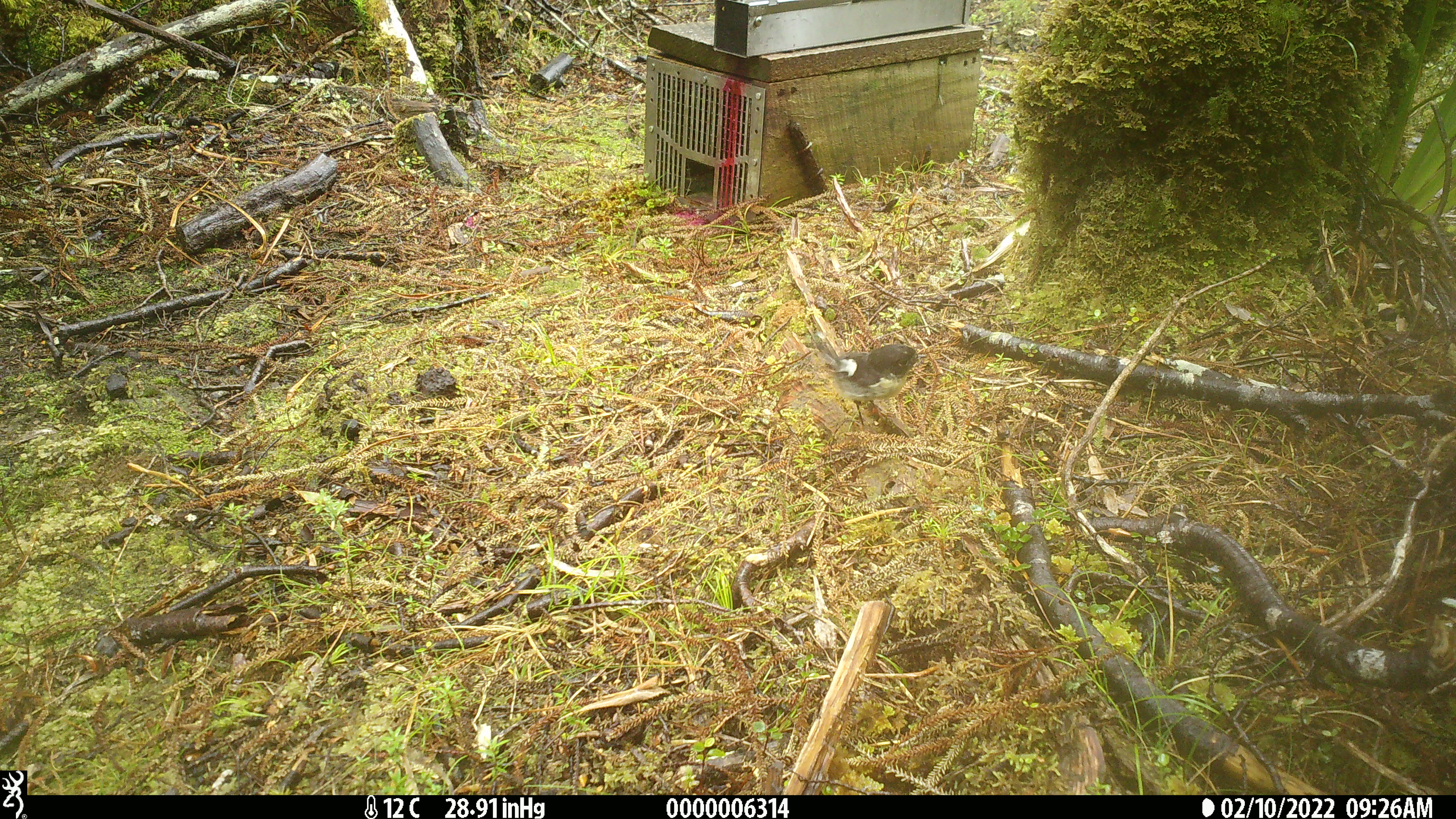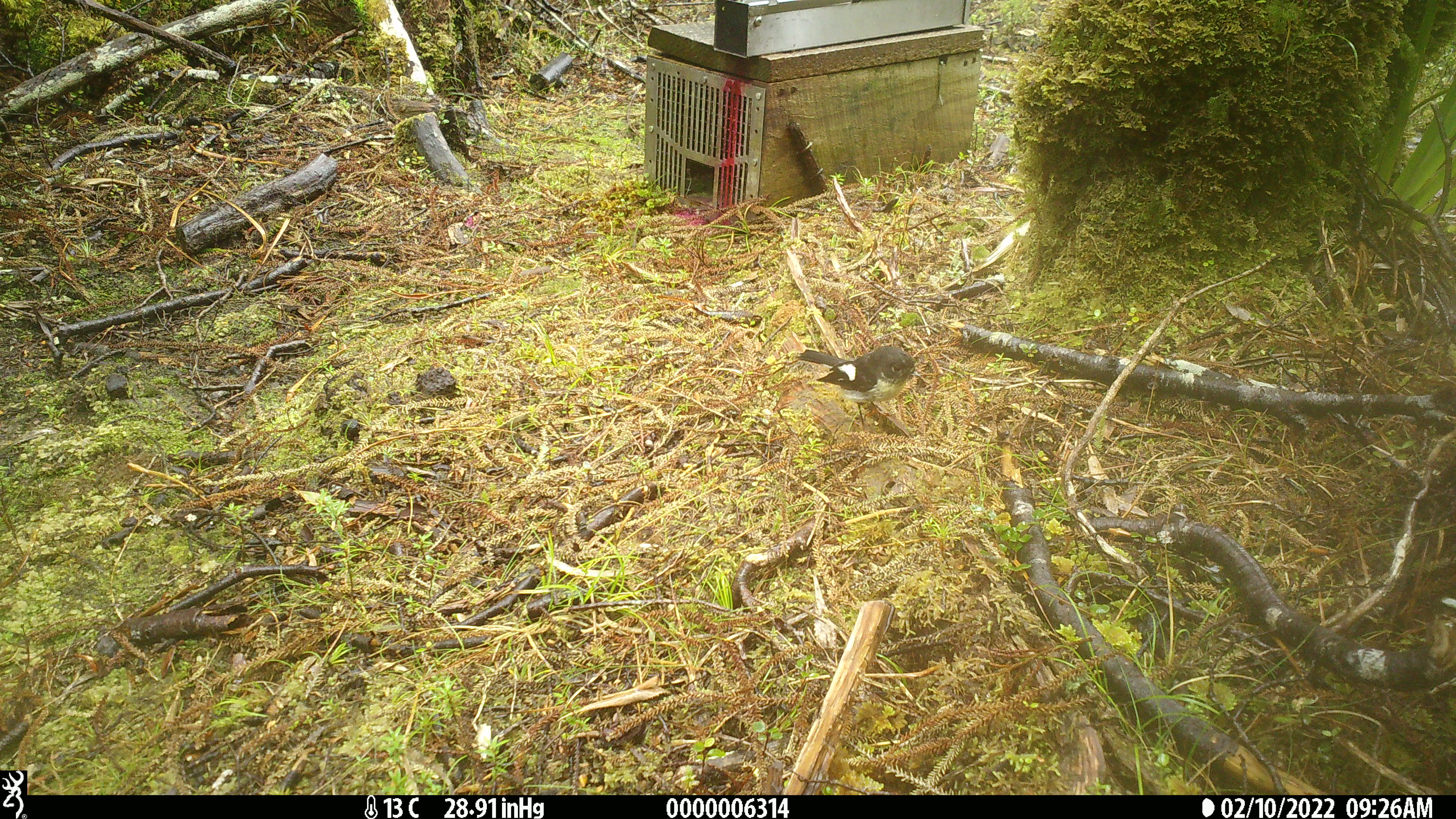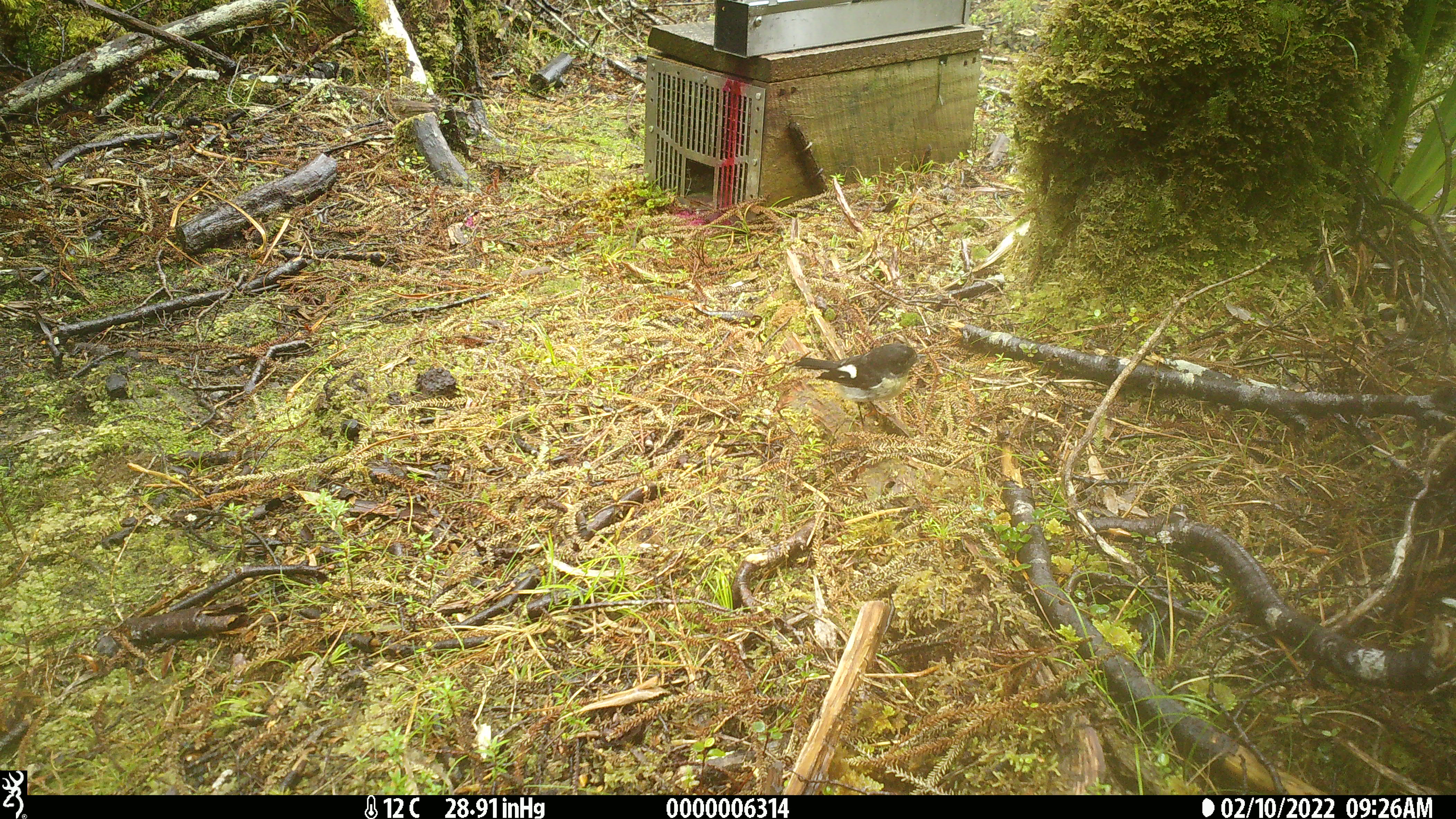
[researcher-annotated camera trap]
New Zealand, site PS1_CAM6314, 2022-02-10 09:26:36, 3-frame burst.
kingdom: Animalia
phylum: Chordata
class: Aves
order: Passeriformes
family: Petroicidae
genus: Petroica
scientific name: Petroica macrocephala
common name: tomtit